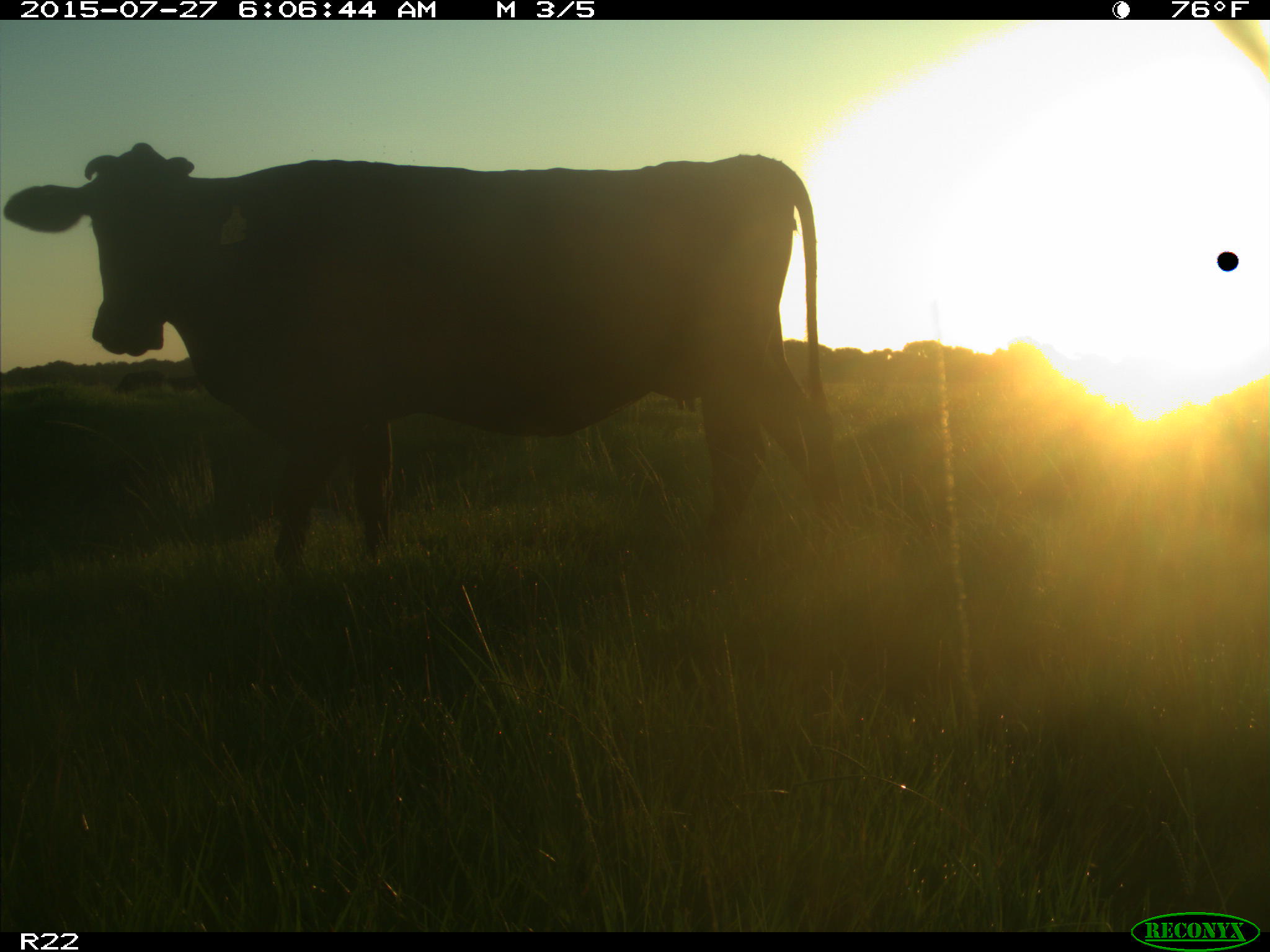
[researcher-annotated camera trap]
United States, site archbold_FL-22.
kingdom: Animalia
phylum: Chordata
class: Mammalia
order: Artiodactyla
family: Bovidae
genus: Bos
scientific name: Bos taurus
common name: domestic cow